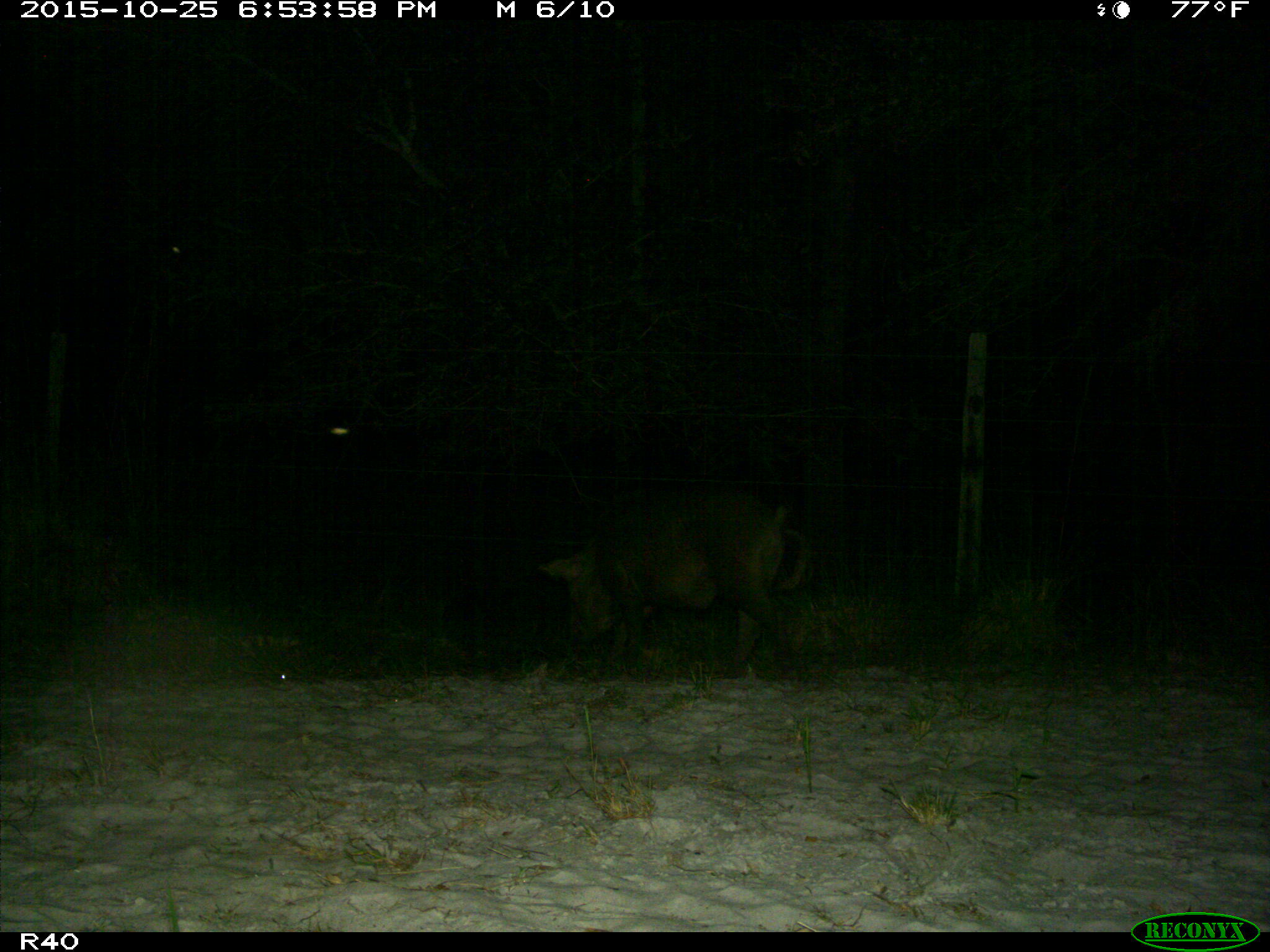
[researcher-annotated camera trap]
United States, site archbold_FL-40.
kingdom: Animalia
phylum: Chordata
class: Mammalia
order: Artiodactyla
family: Suidae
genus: Sus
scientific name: Sus scrofa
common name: wild boar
Sus scrofa (wild boar).